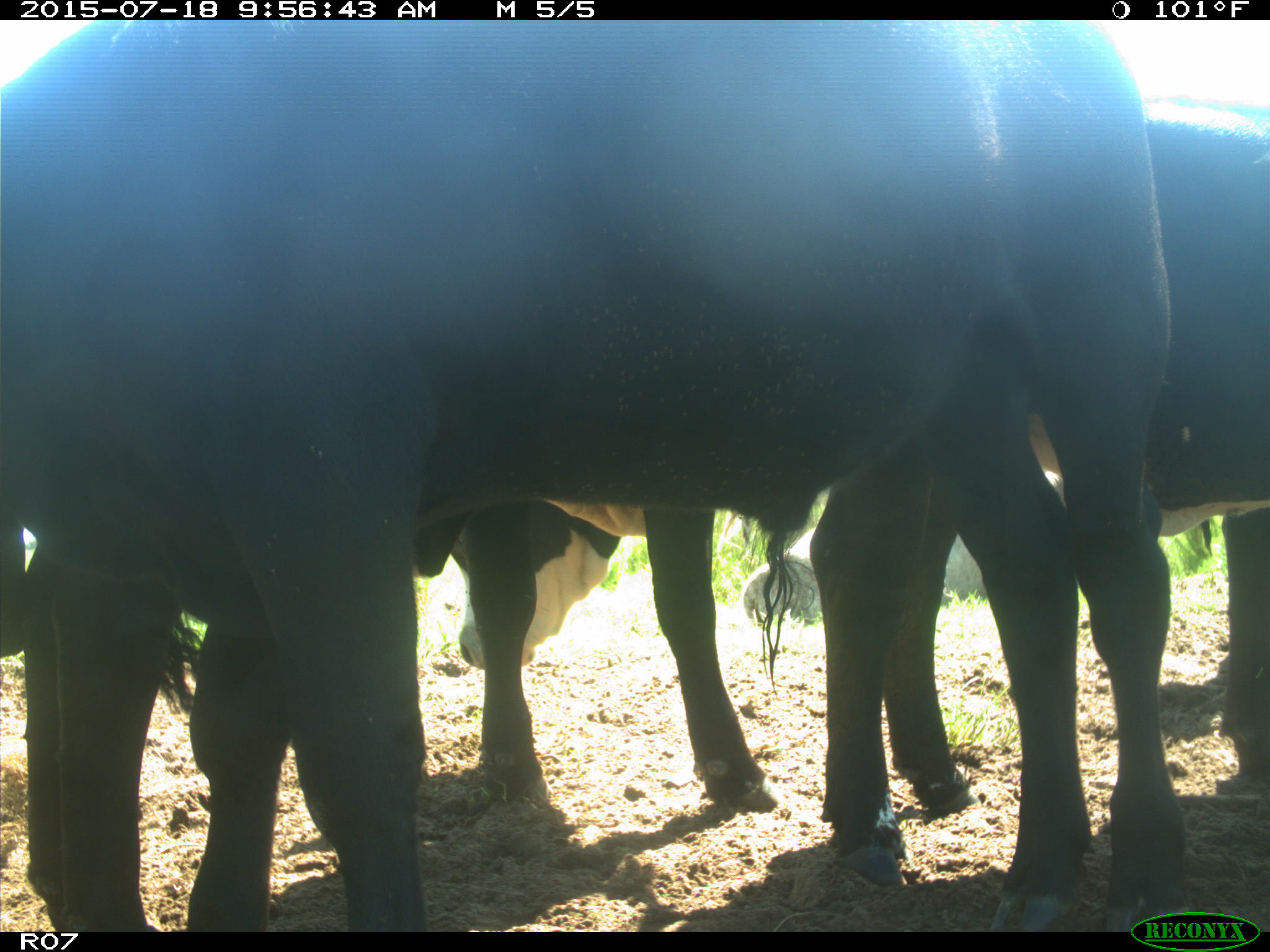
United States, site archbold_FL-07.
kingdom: Animalia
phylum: Chordata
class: Mammalia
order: Artiodactyla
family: Bovidae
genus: Bos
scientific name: Bos taurus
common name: domestic cow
Bos taurus (domestic cow).